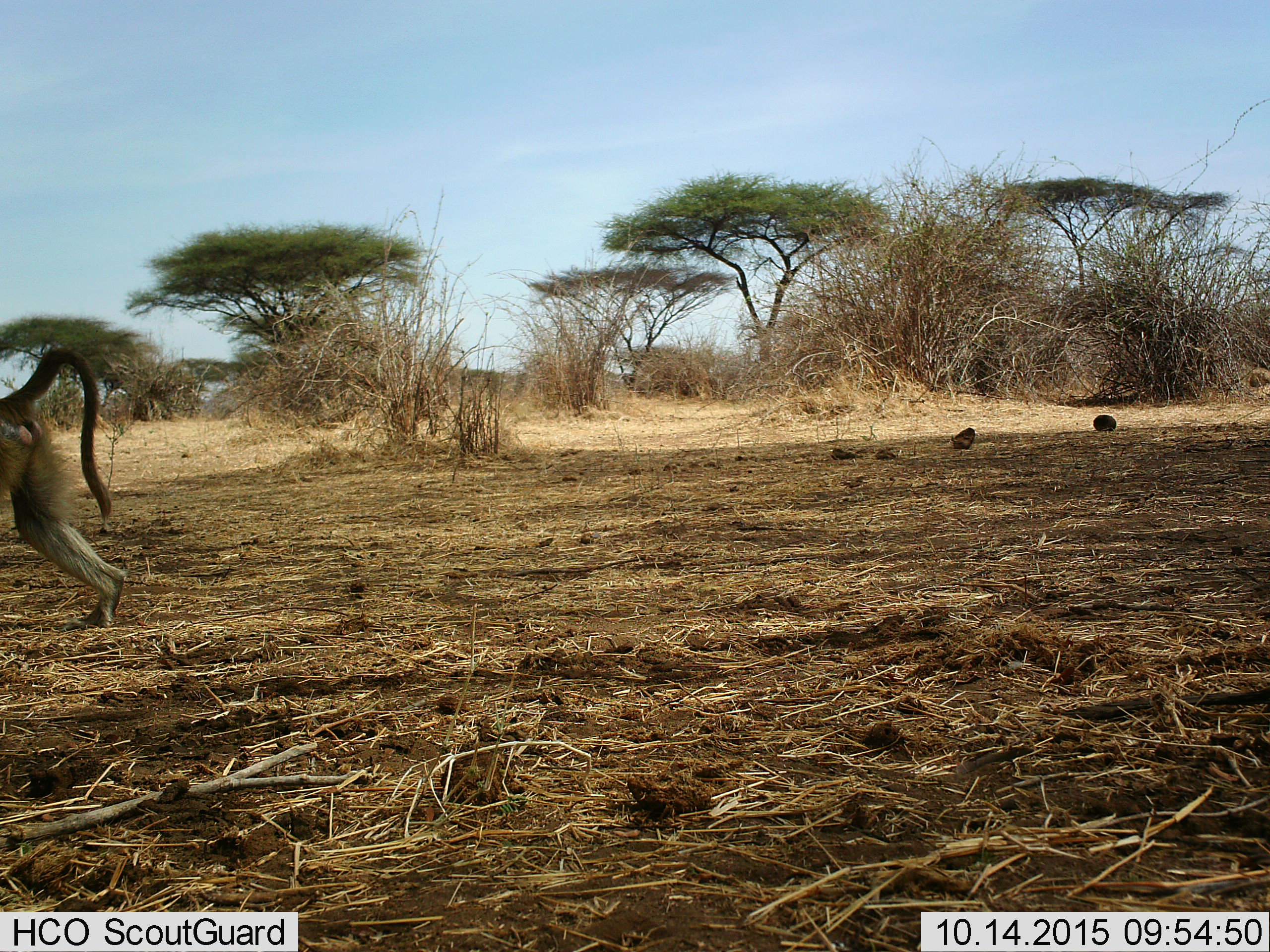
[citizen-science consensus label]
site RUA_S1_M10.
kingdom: Animalia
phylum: Chordata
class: Mammalia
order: Primates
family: Cercopithecidae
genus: Papio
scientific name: Papio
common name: baboon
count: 1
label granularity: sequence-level